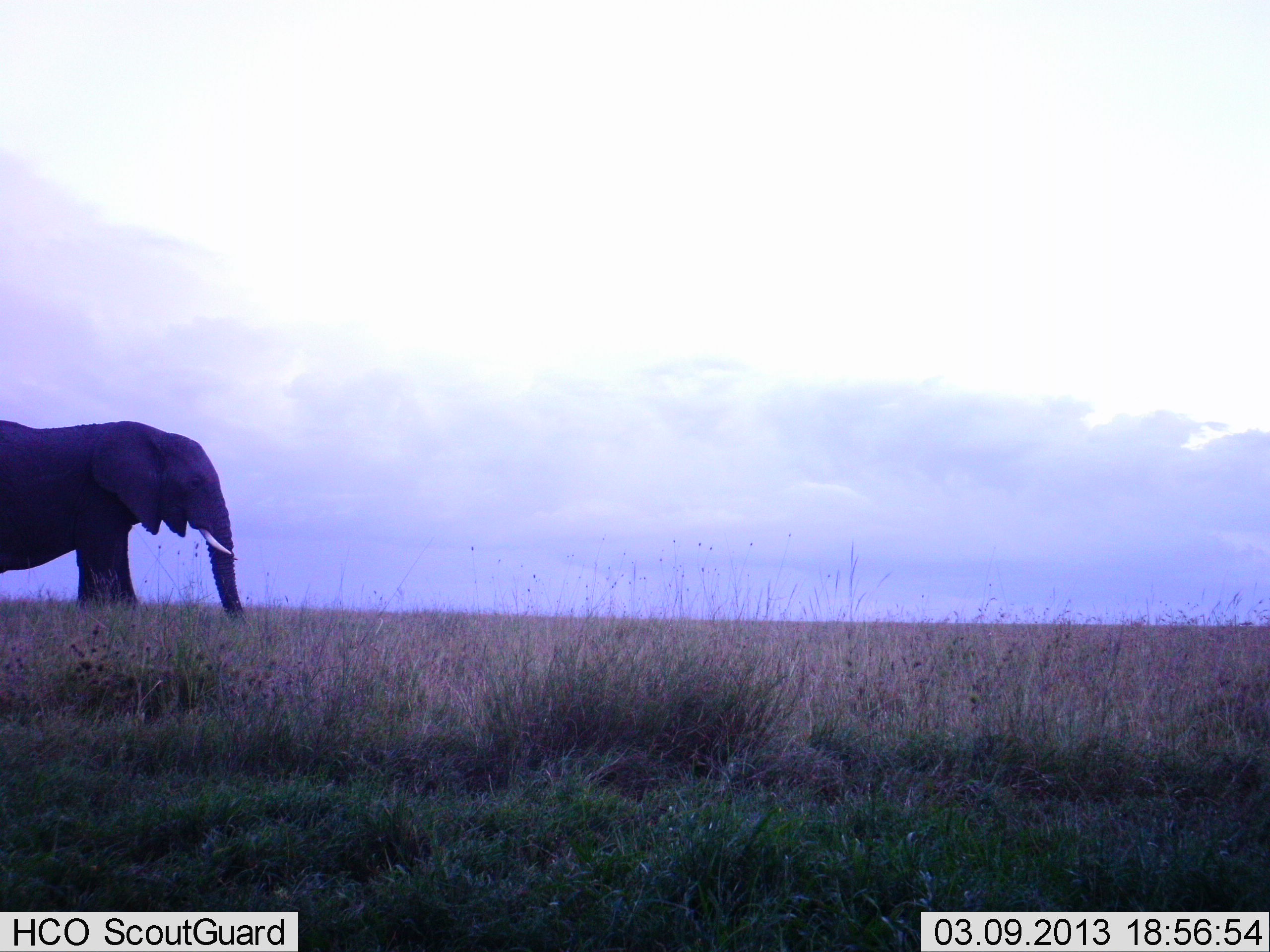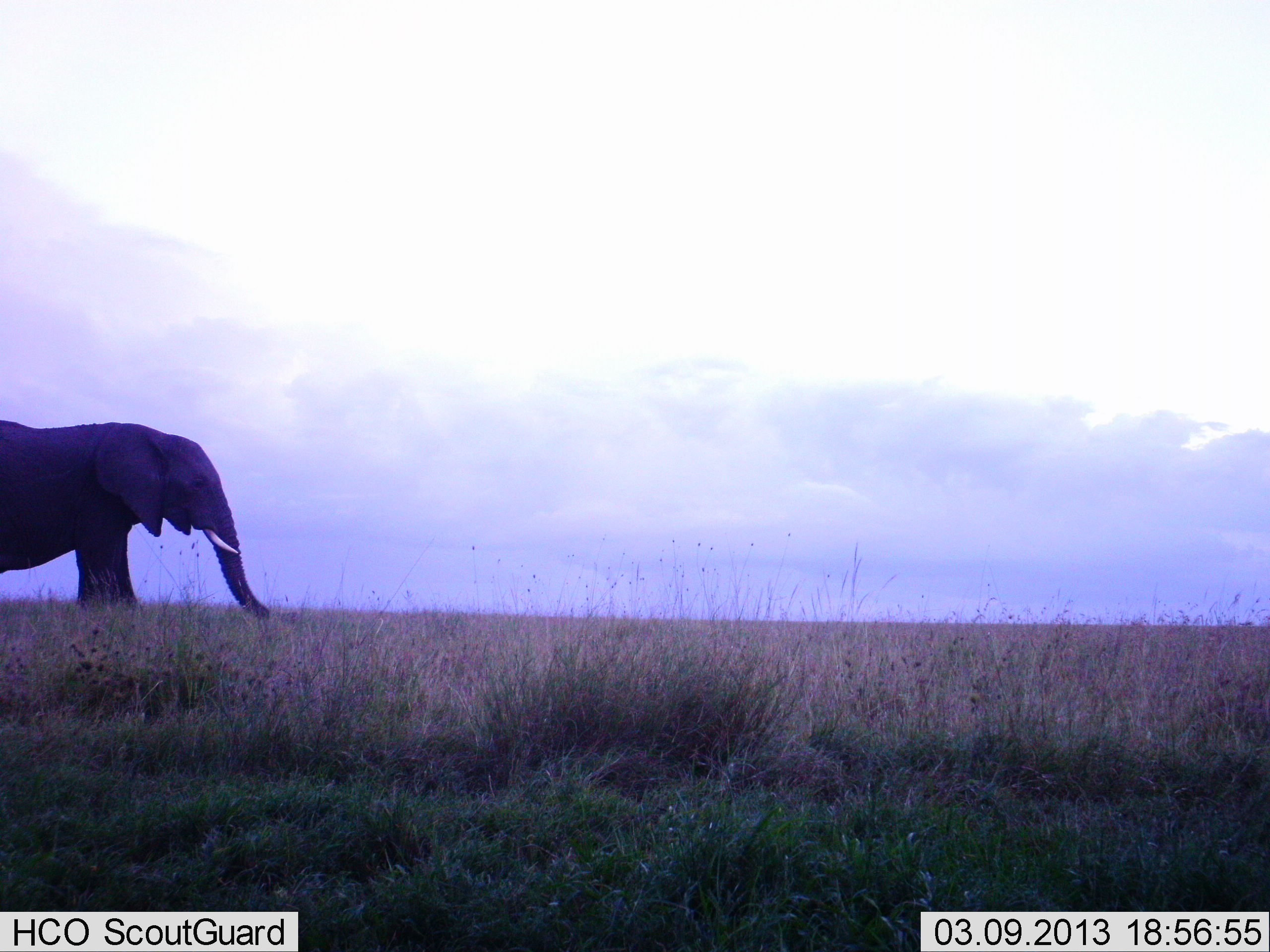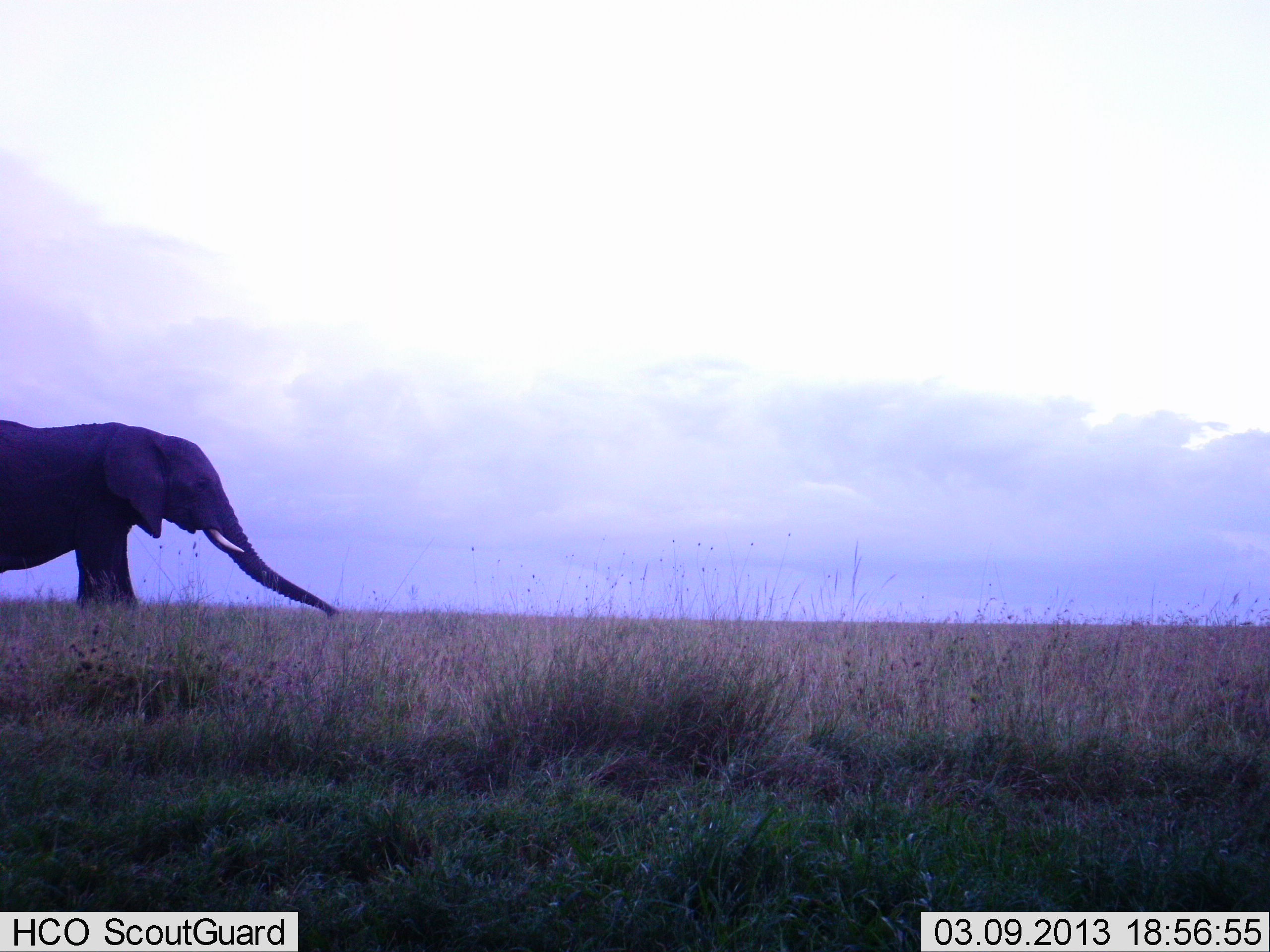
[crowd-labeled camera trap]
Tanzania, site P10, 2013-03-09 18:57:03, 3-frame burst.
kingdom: Animalia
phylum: Chordata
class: Mammalia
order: Proboscidea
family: Elephantidae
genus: Loxodonta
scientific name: Loxodonta africana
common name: african bush elephant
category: elephant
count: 1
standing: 84%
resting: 0%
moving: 4%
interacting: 0%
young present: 0%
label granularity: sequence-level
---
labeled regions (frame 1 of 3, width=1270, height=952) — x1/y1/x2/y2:
animal: 0/416/245/628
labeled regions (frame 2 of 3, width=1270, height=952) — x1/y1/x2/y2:
animal: 0/417/272/622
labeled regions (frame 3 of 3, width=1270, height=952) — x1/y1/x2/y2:
animal: 0/417/339/622